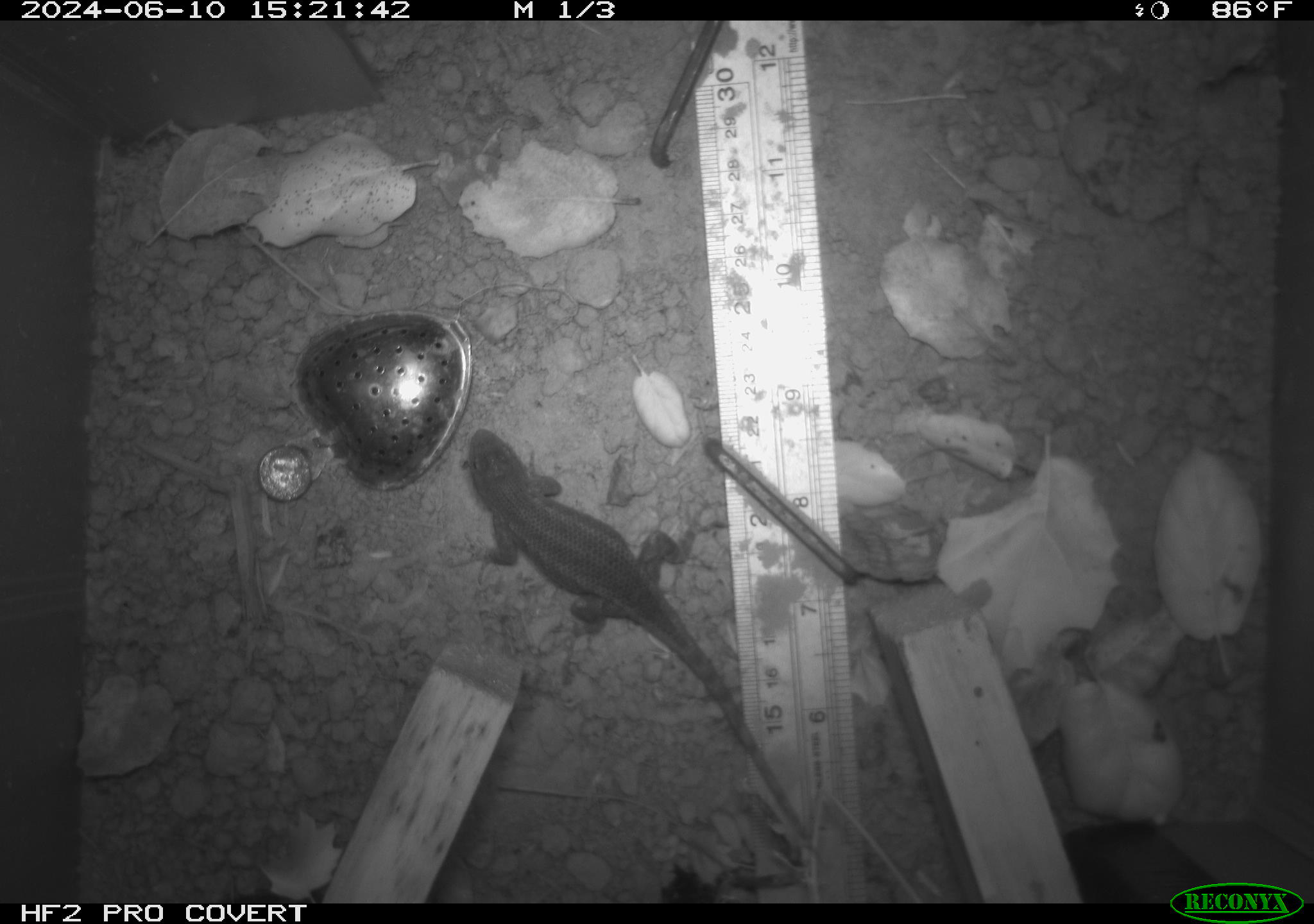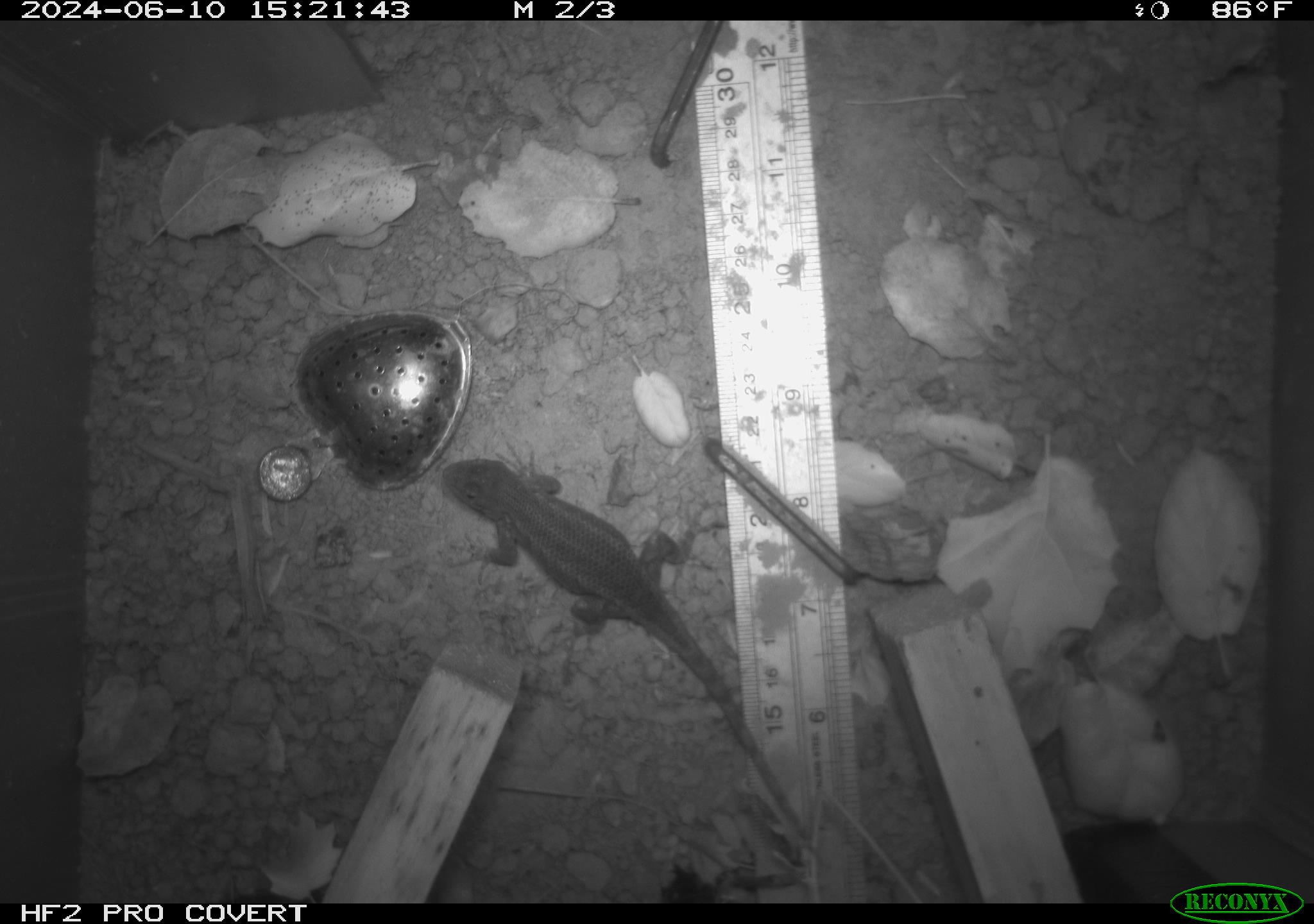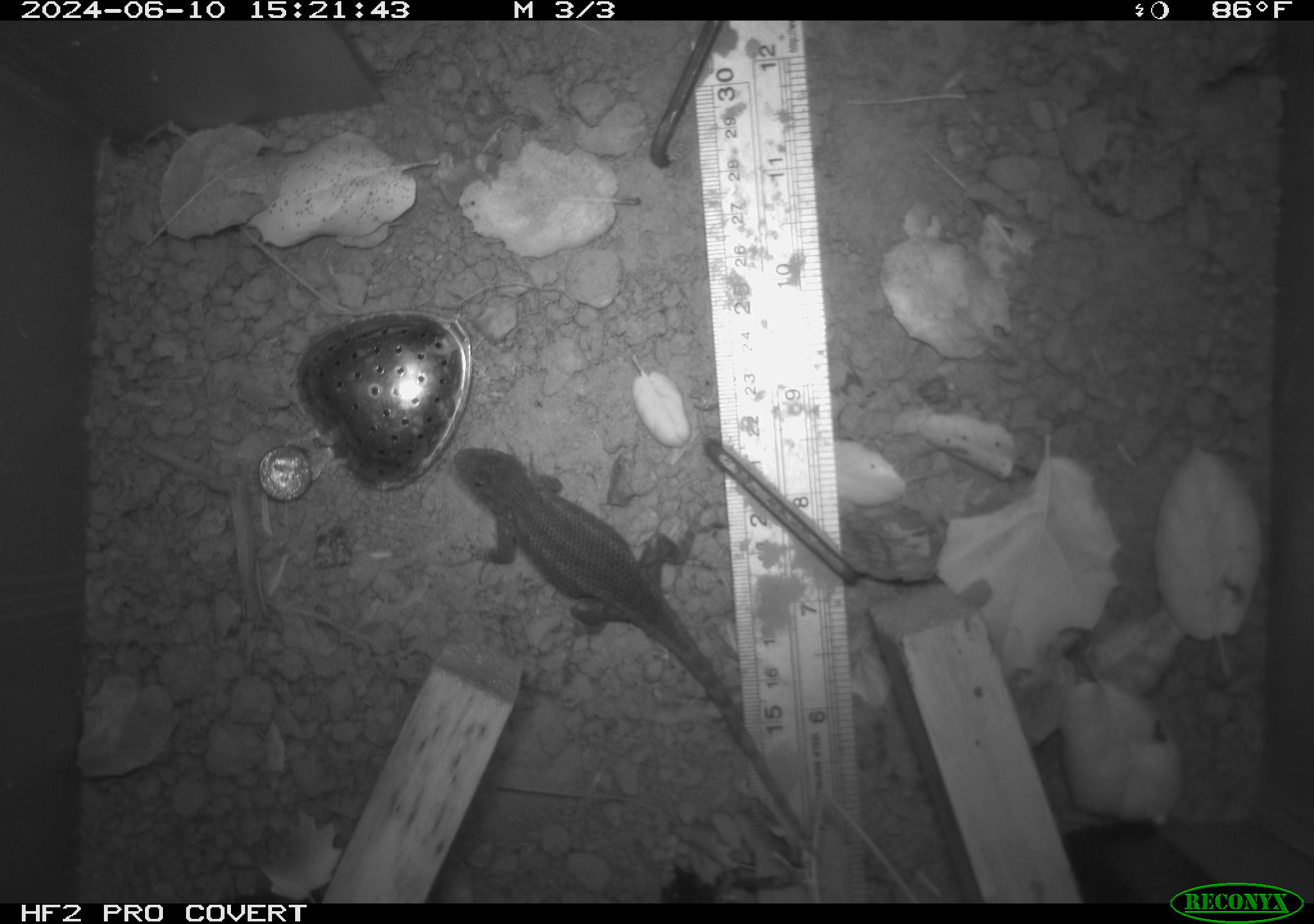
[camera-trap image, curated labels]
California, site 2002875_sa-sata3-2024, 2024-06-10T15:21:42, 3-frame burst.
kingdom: Animalia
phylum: Chordata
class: Reptilia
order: Squamata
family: Phrynosomatidae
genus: Sceloporus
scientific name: Sceloporus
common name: spiny lizards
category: sceloporus species